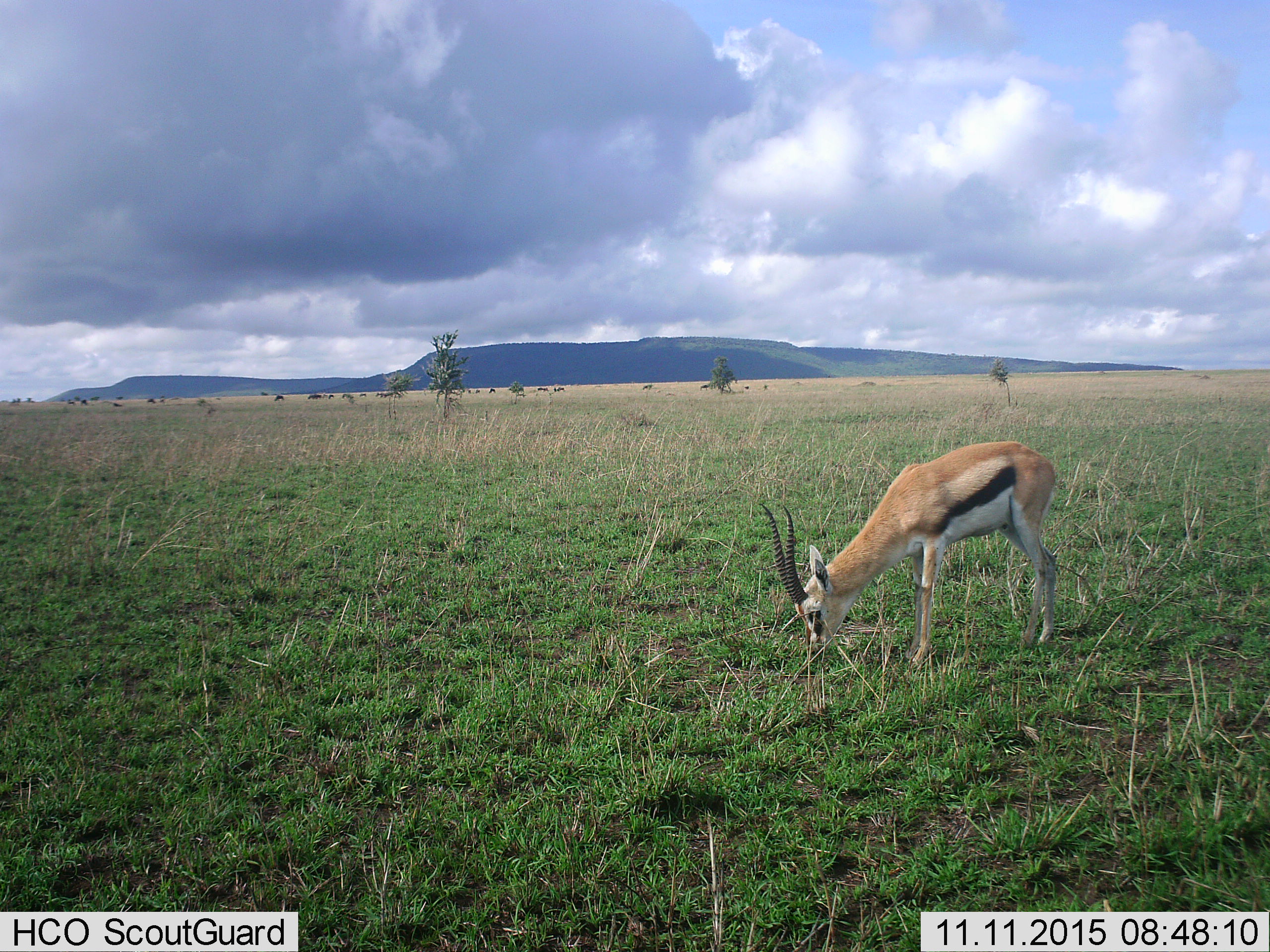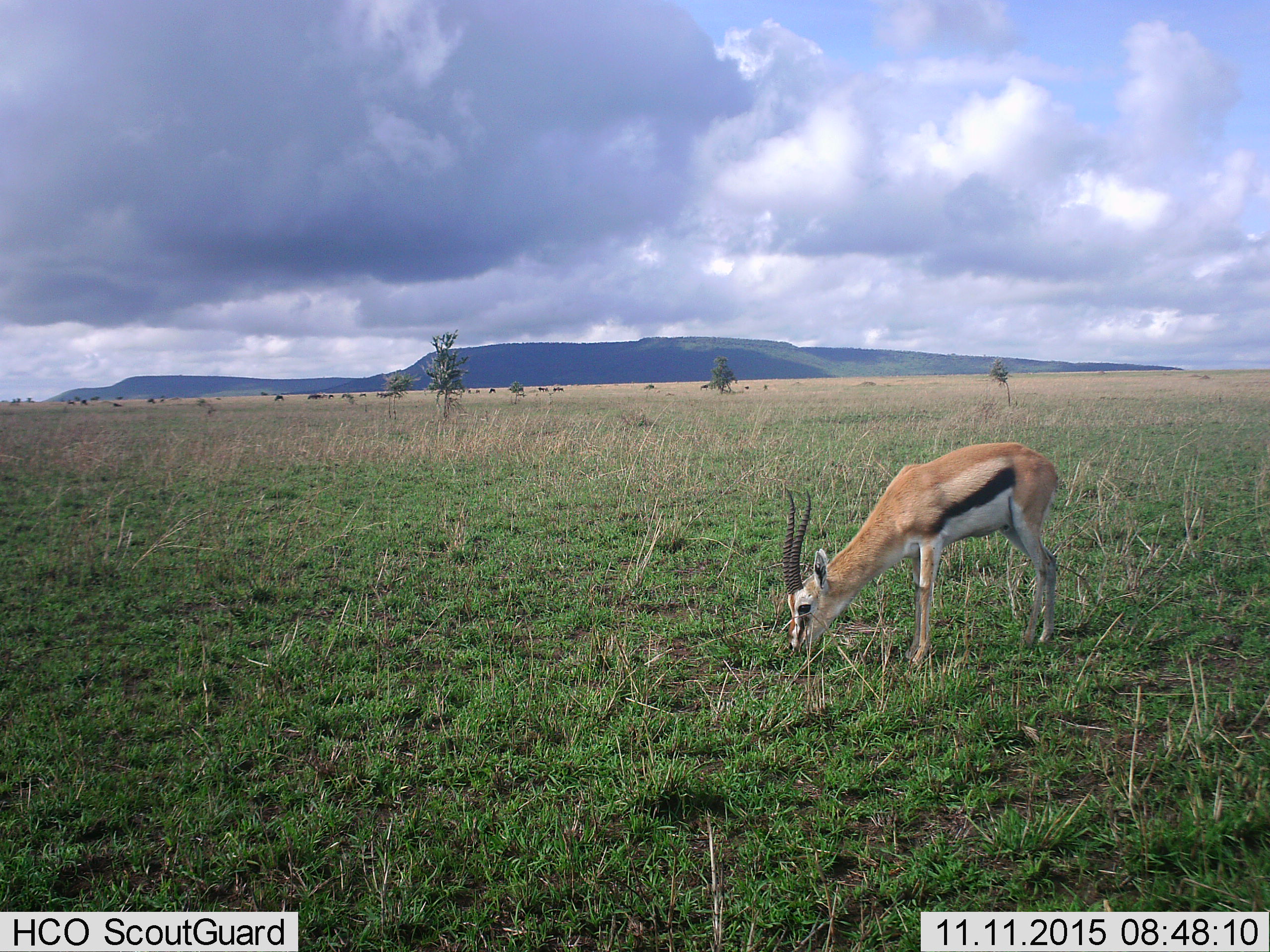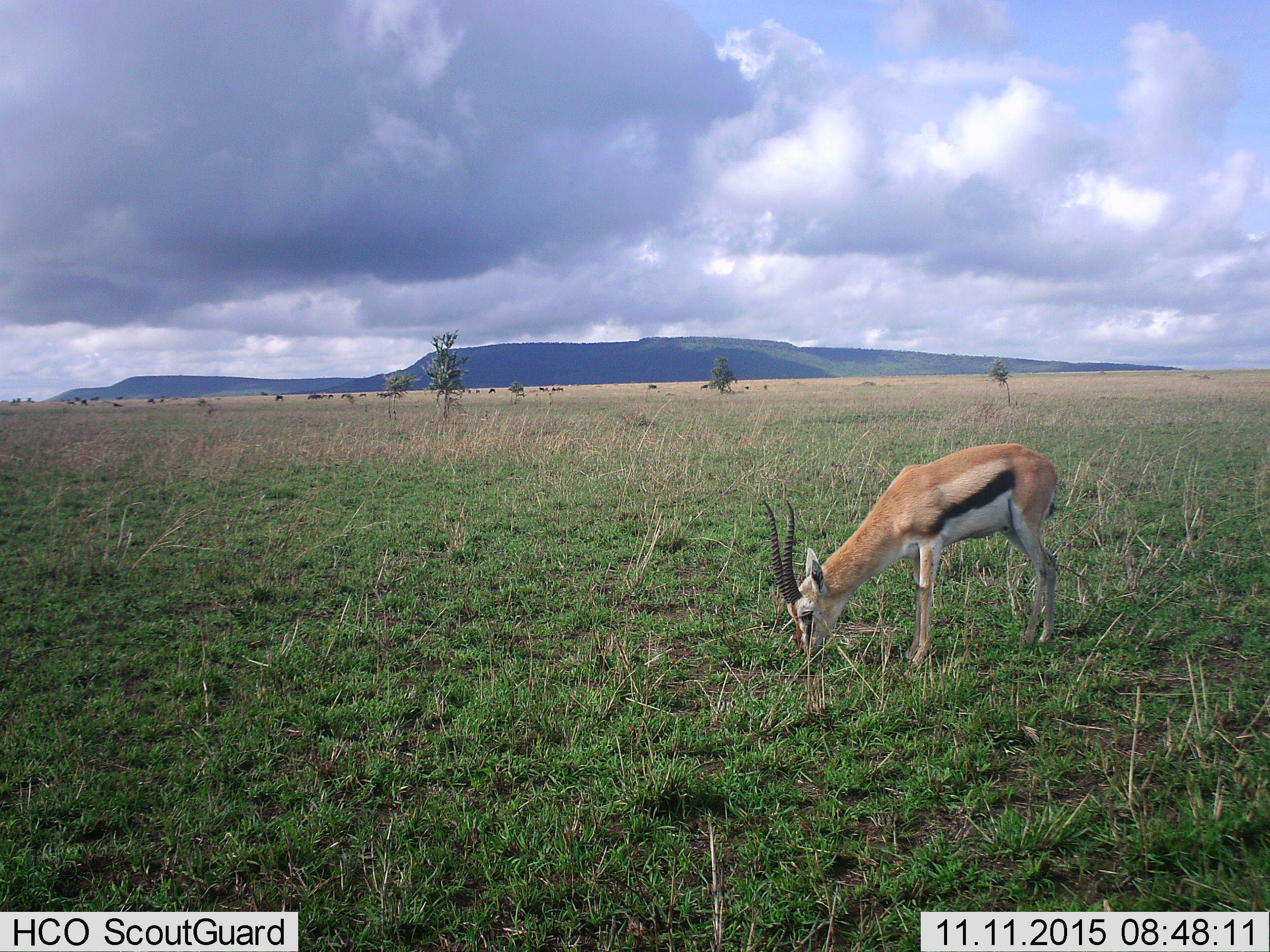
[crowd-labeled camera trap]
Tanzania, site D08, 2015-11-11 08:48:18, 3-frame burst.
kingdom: Animalia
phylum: Chordata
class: Mammalia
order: Artiodactyla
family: Bovidae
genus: Eudorcas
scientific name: Eudorcas thomsonii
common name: thomson's gazelle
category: gazellethomsons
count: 1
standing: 24%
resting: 0%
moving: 12%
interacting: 6%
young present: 0%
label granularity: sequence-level